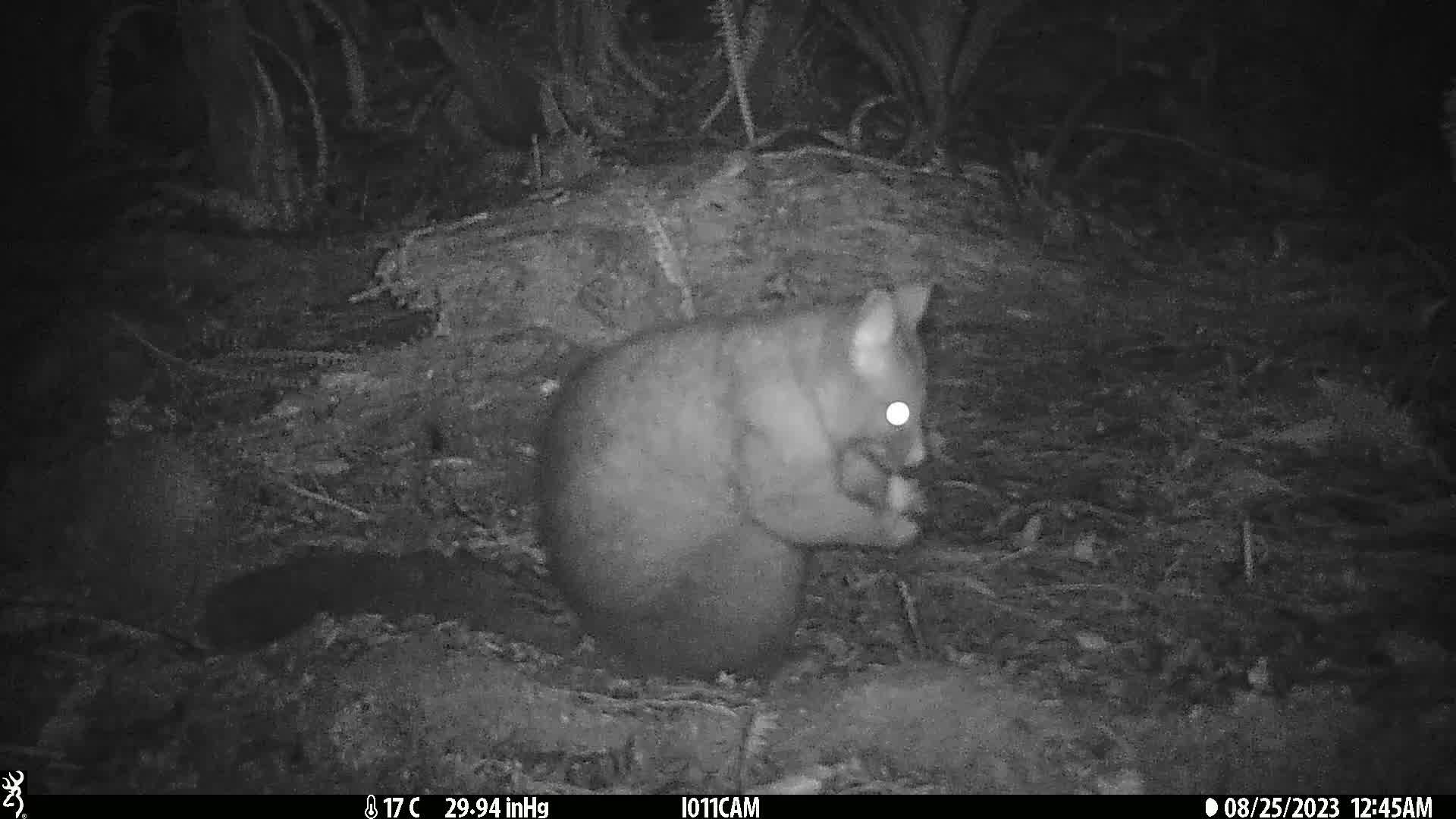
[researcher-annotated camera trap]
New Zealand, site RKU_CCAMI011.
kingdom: Animalia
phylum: Chordata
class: Mammalia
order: Diprotodontia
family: Phalangeridae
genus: Trichosurus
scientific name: Trichosurus vulpecula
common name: common brushtail possum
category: possum